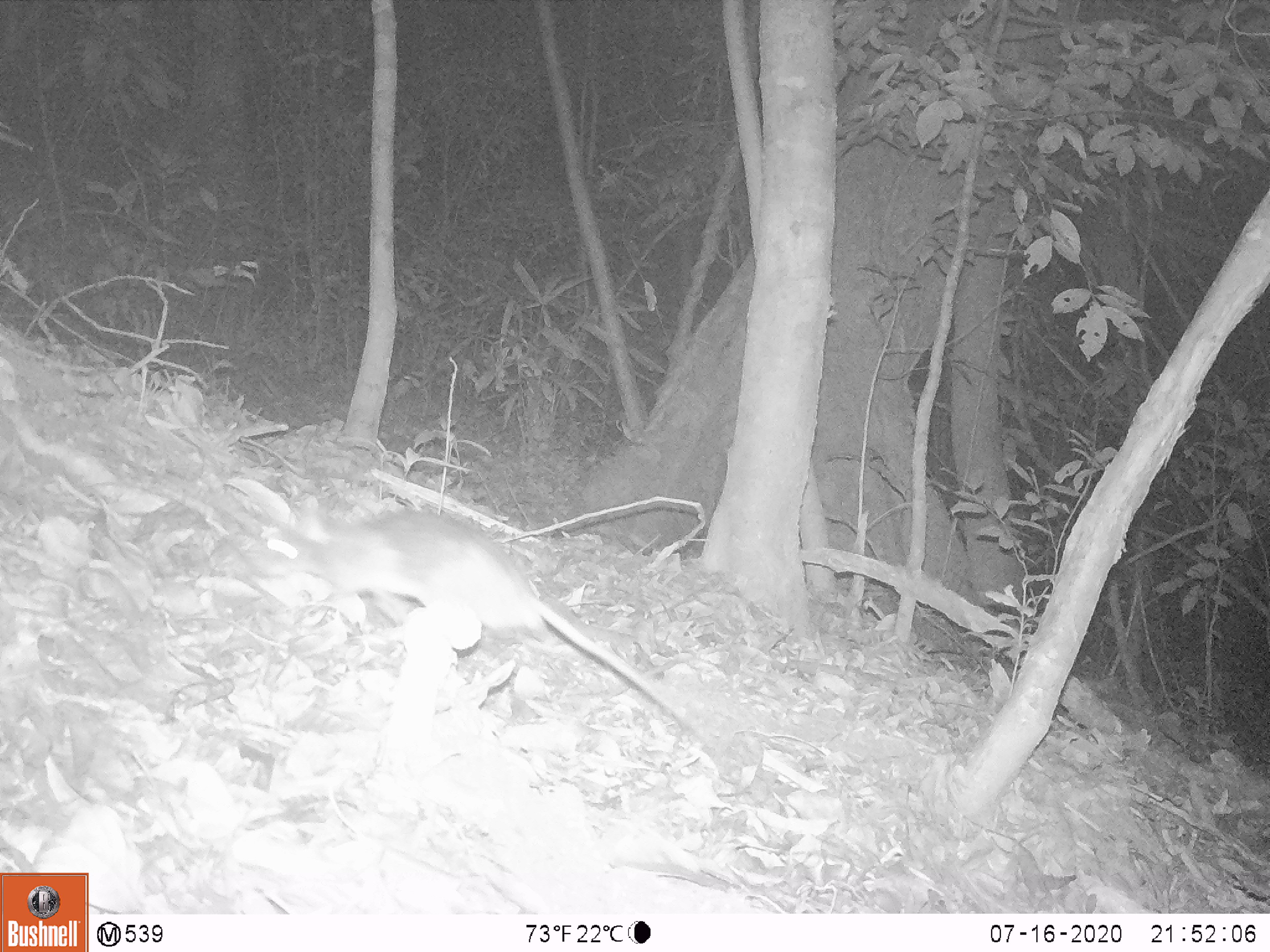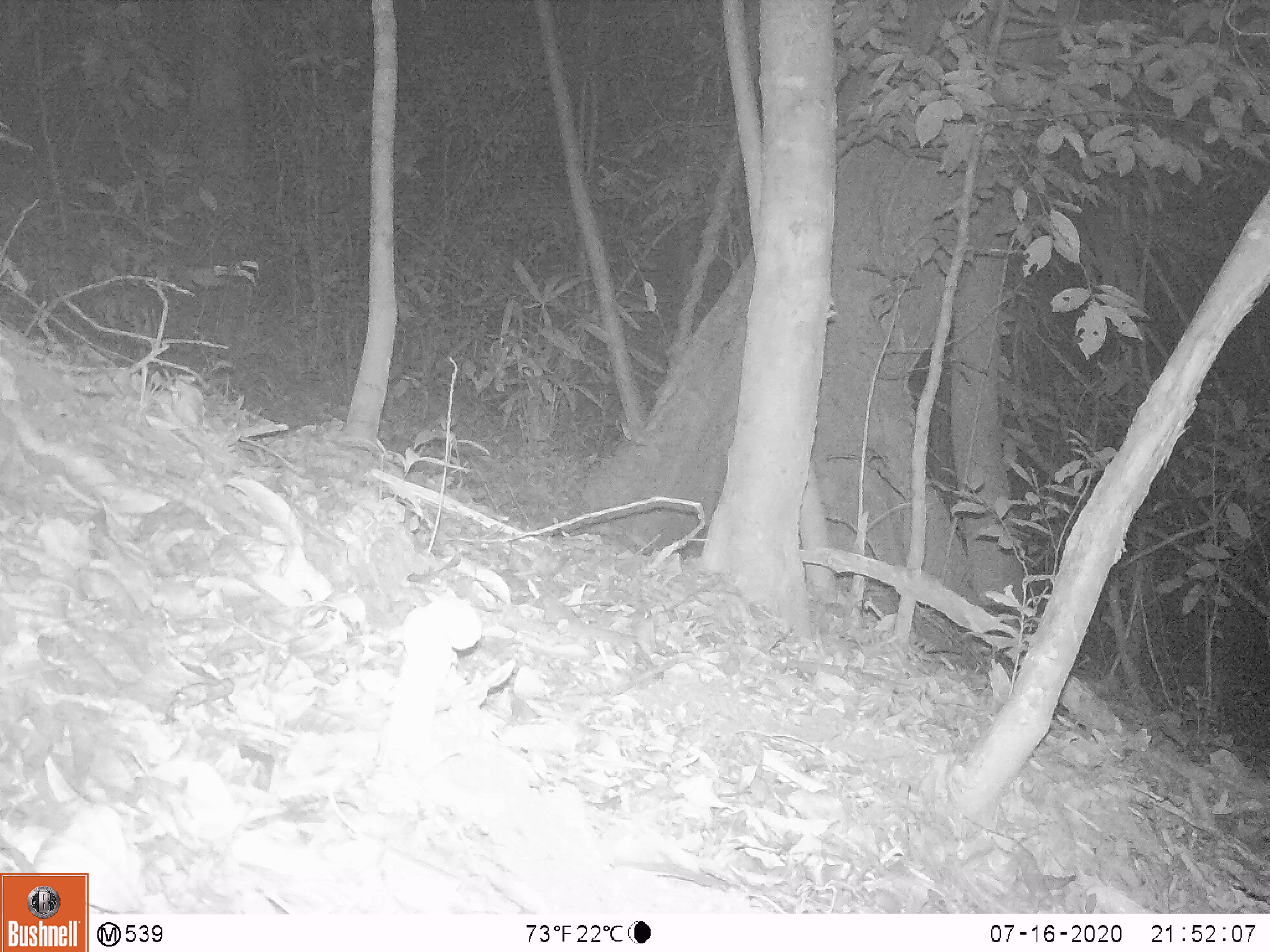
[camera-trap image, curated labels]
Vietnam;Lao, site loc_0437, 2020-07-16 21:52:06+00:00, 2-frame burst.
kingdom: Animalia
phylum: Chordata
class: Mammalia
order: Rodentia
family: Muridae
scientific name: Muridae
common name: old-world mice and rats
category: unidentified murid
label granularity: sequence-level